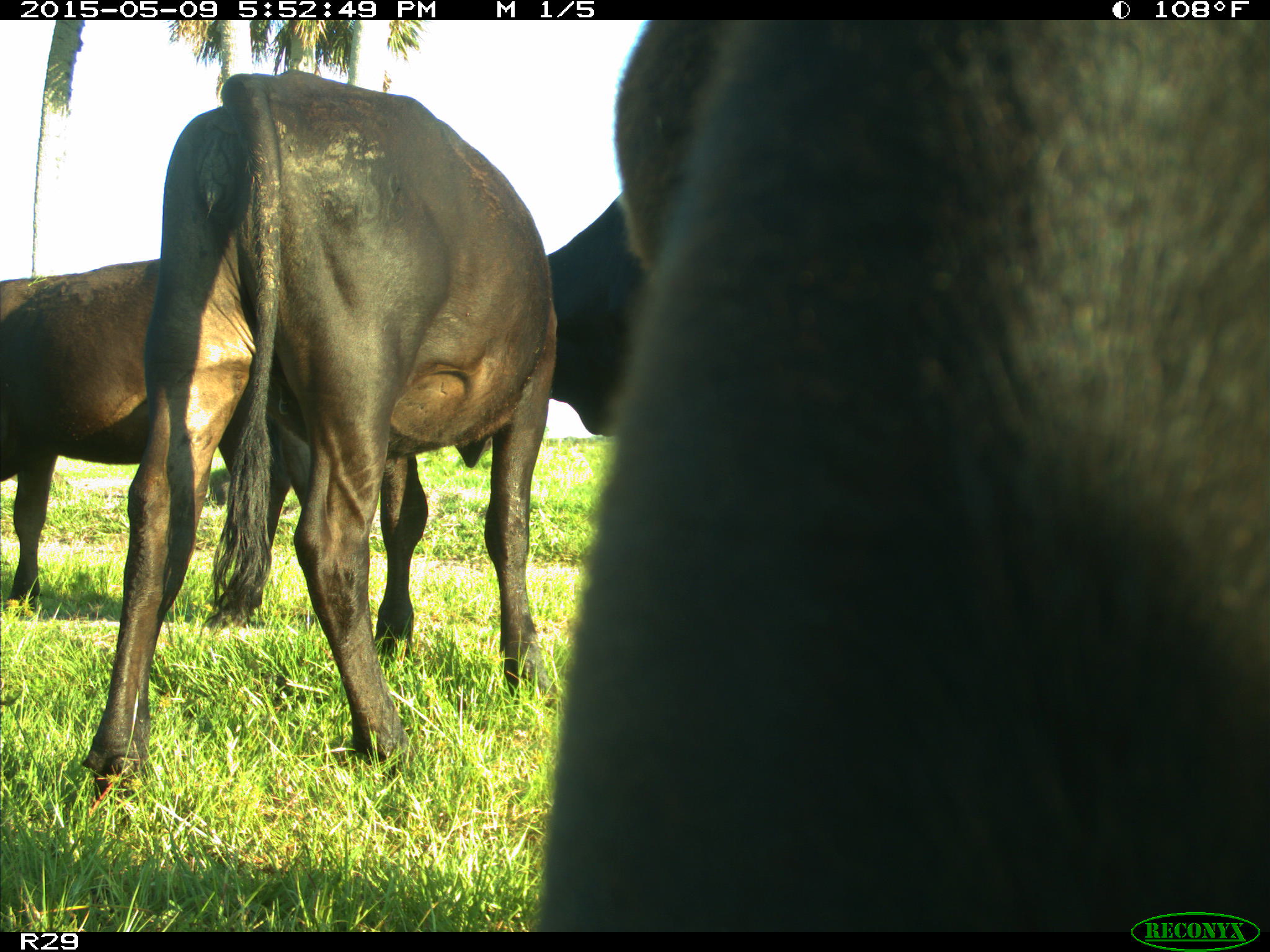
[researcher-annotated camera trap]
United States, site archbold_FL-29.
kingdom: Animalia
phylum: Chordata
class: Mammalia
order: Artiodactyla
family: Bovidae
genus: Bos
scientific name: Bos taurus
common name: domestic cow